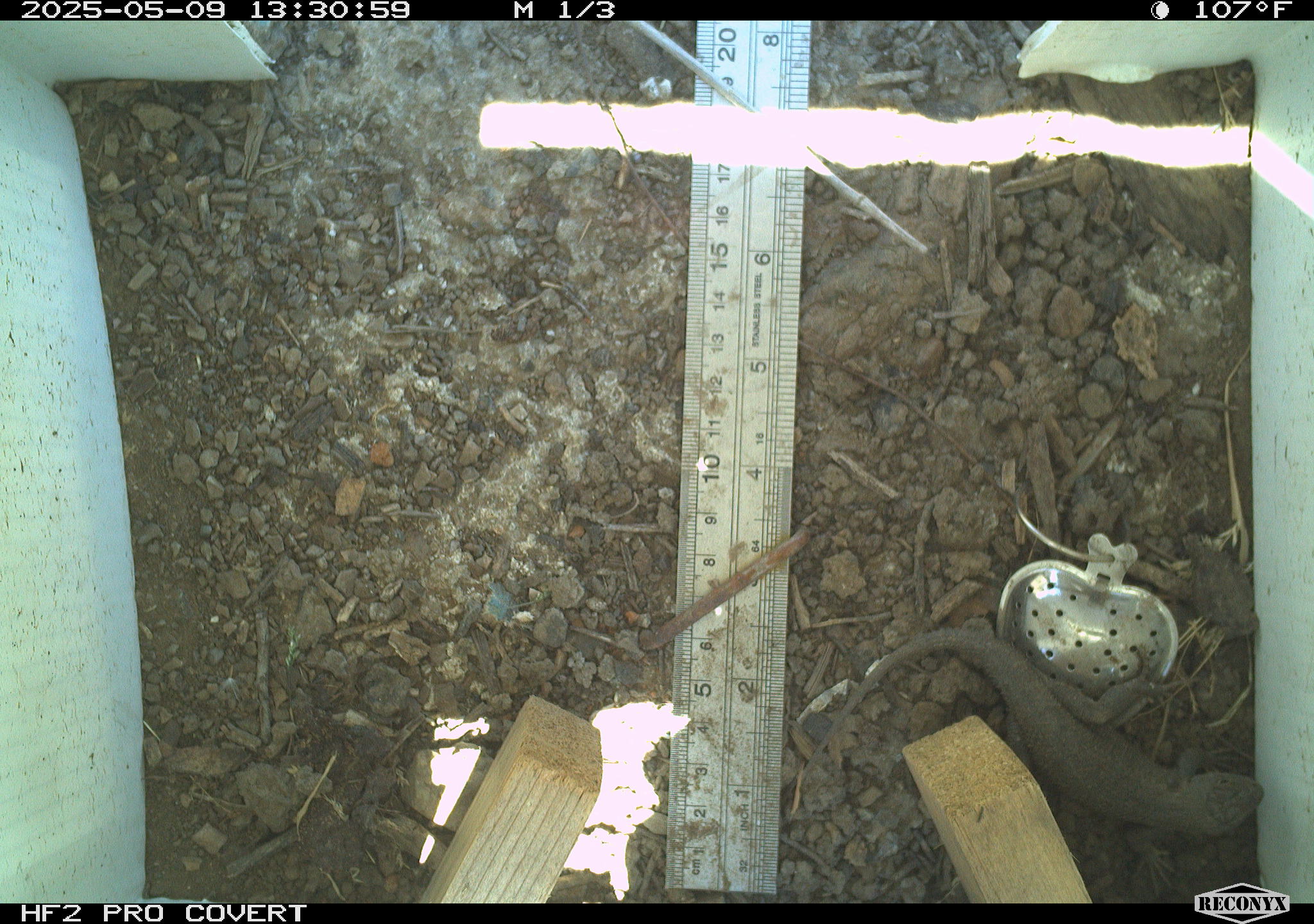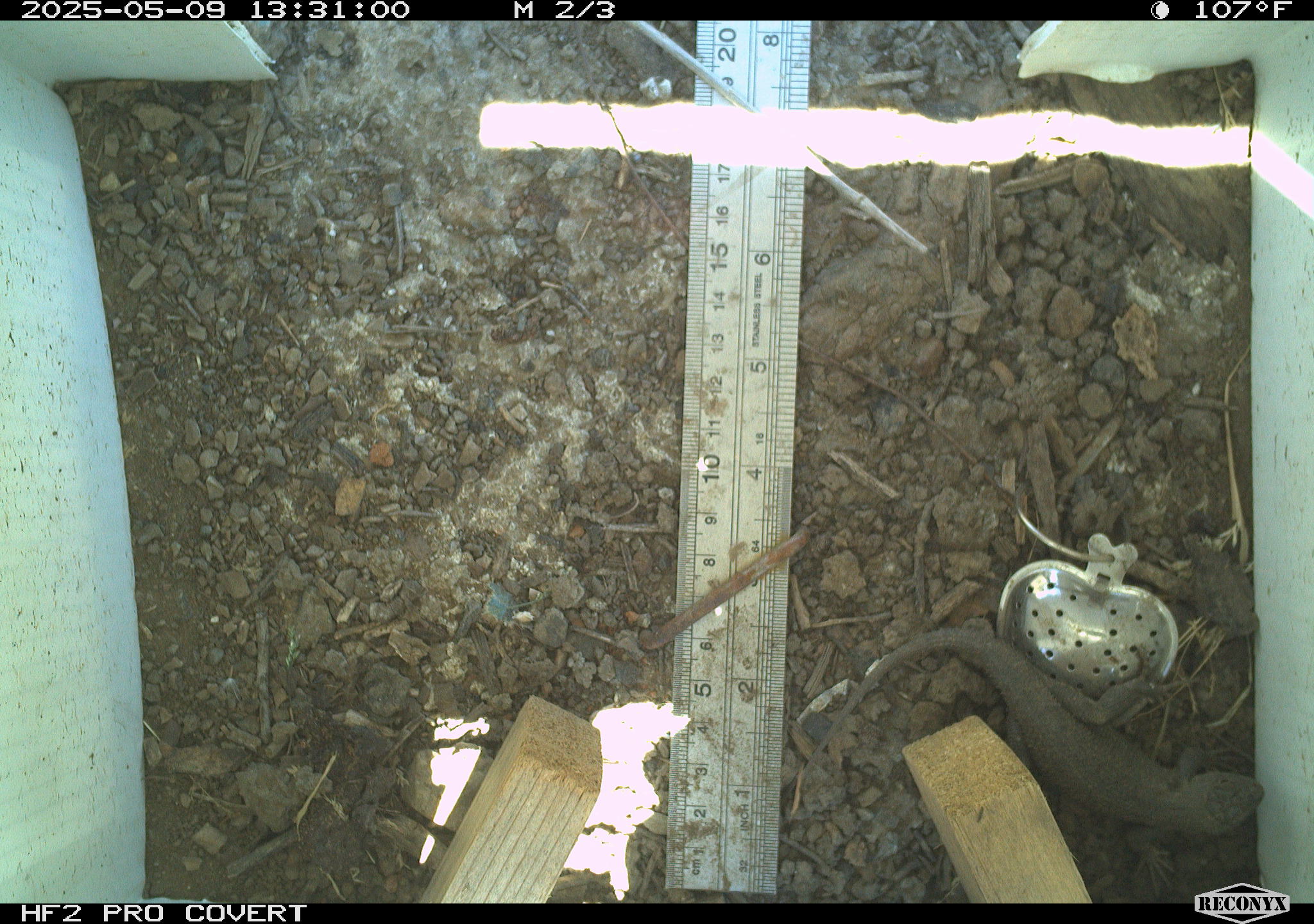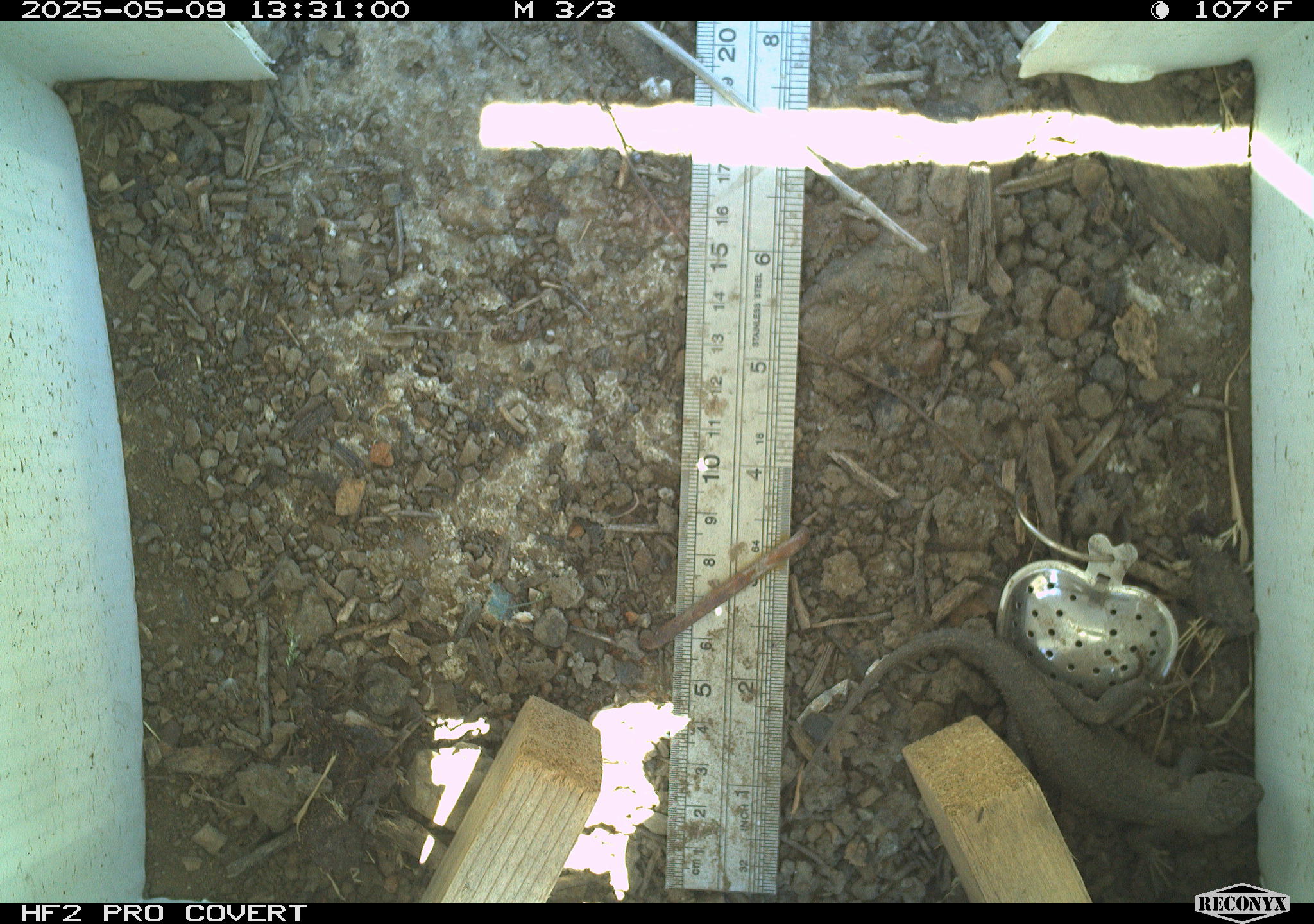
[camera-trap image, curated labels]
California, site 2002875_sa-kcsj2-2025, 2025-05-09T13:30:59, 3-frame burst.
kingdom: Animalia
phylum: Chordata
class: Reptilia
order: Squamata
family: Phrynosomatidae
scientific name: Phrynosomatidae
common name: north american spiny lizards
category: sceloporus/uta species